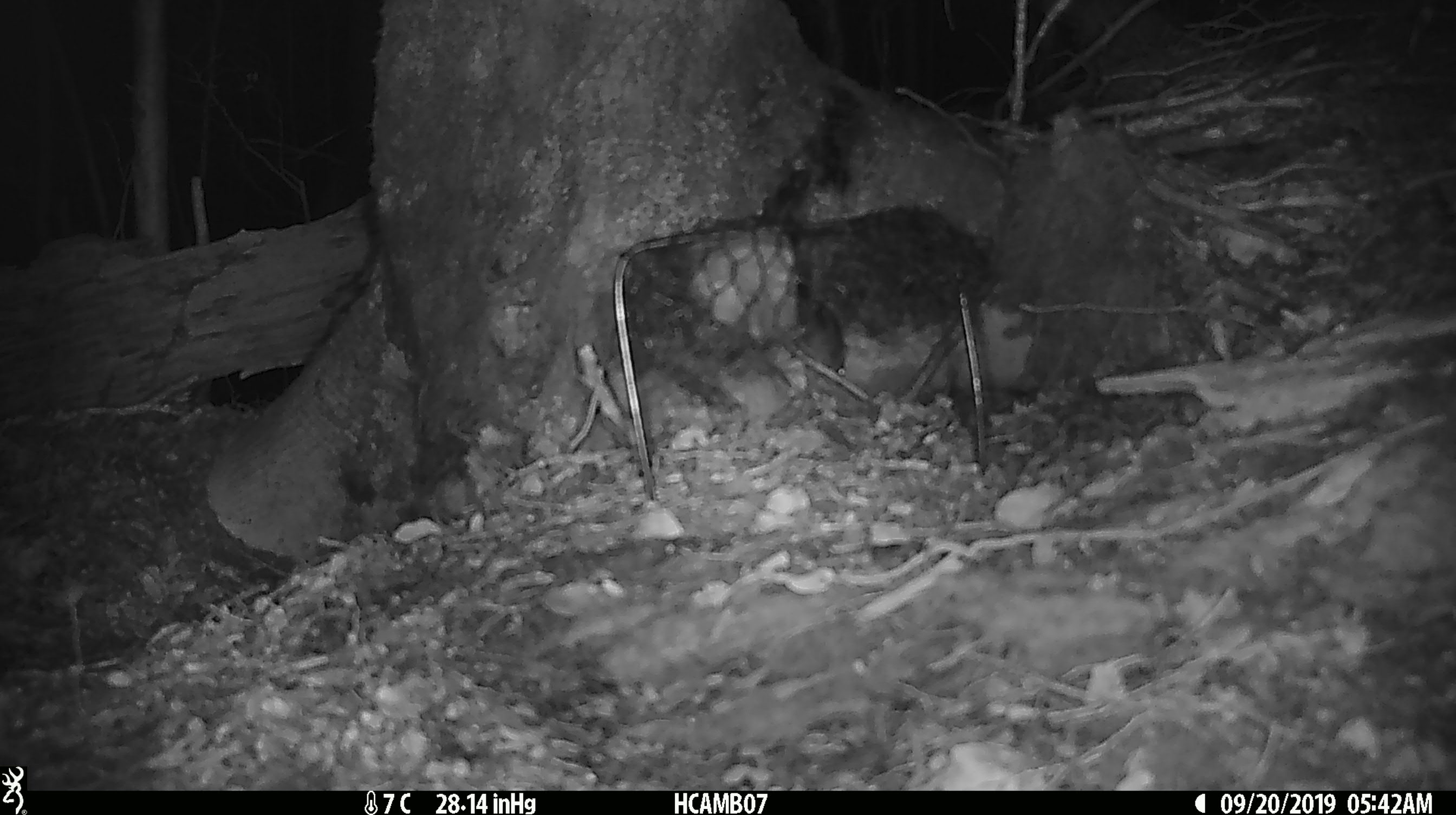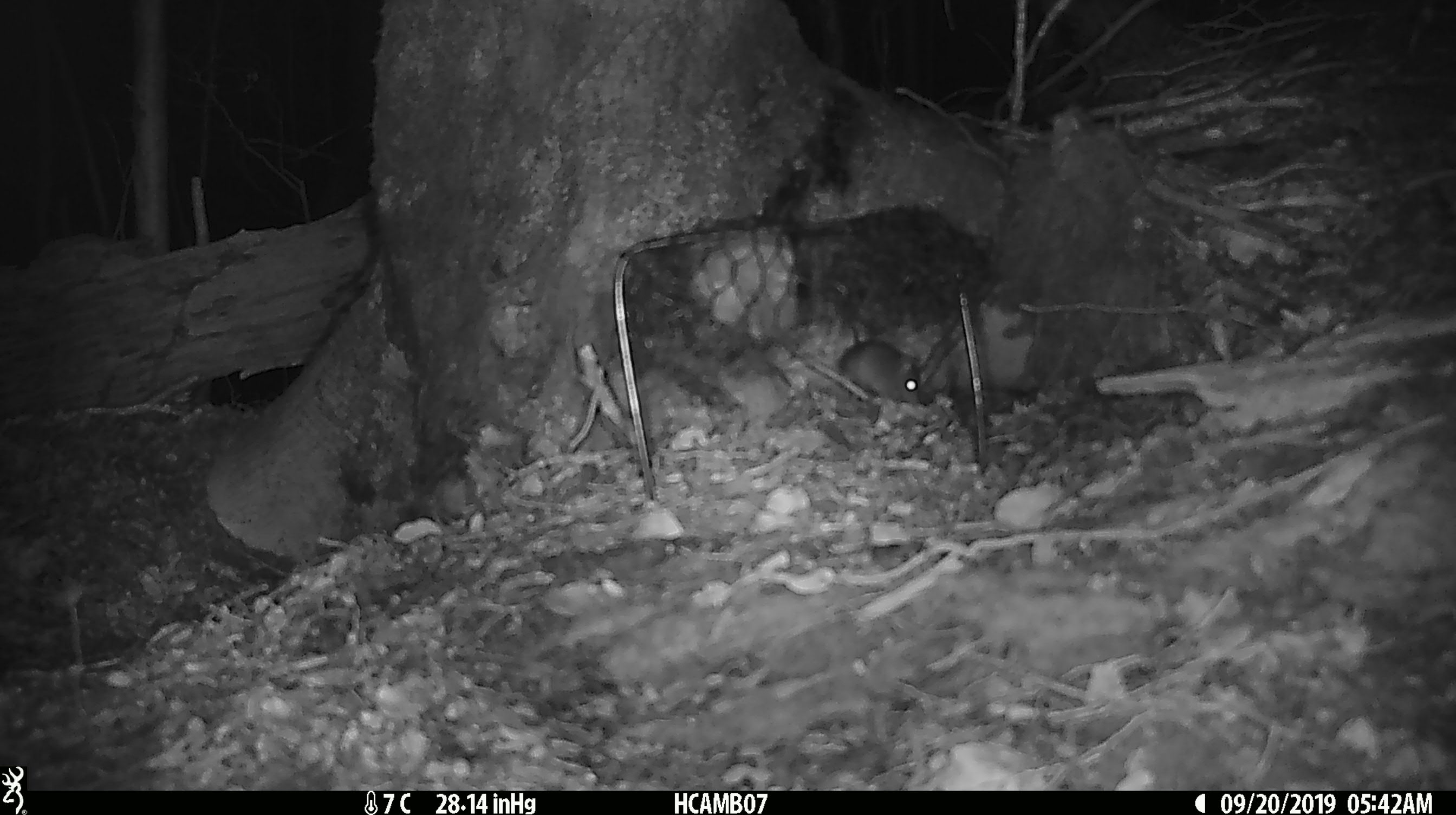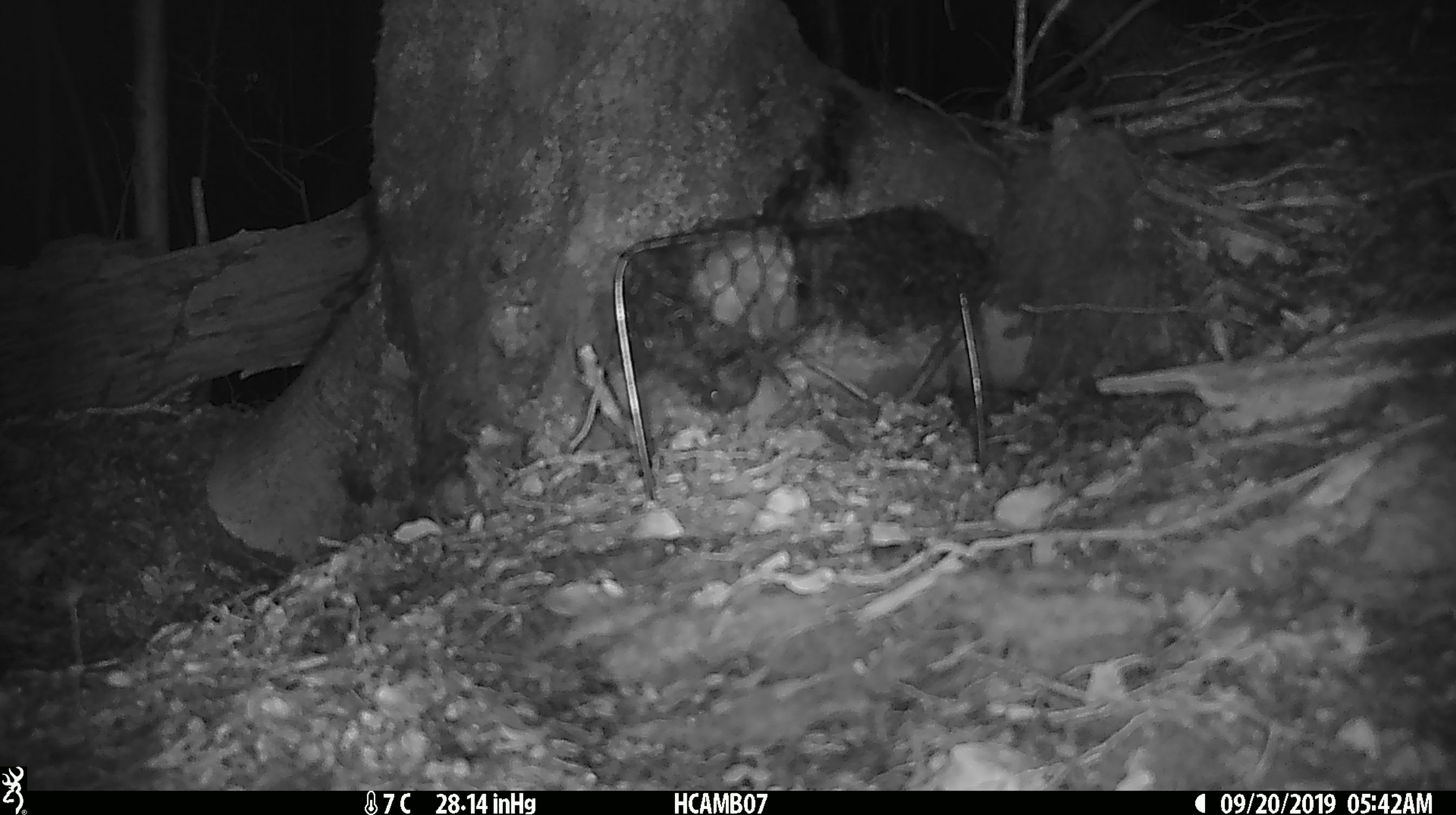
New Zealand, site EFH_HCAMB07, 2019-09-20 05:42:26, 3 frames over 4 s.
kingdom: Animalia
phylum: Chordata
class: Mammalia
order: Rodentia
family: Muridae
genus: Mus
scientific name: Mus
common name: mouse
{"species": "mouse (Mus)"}